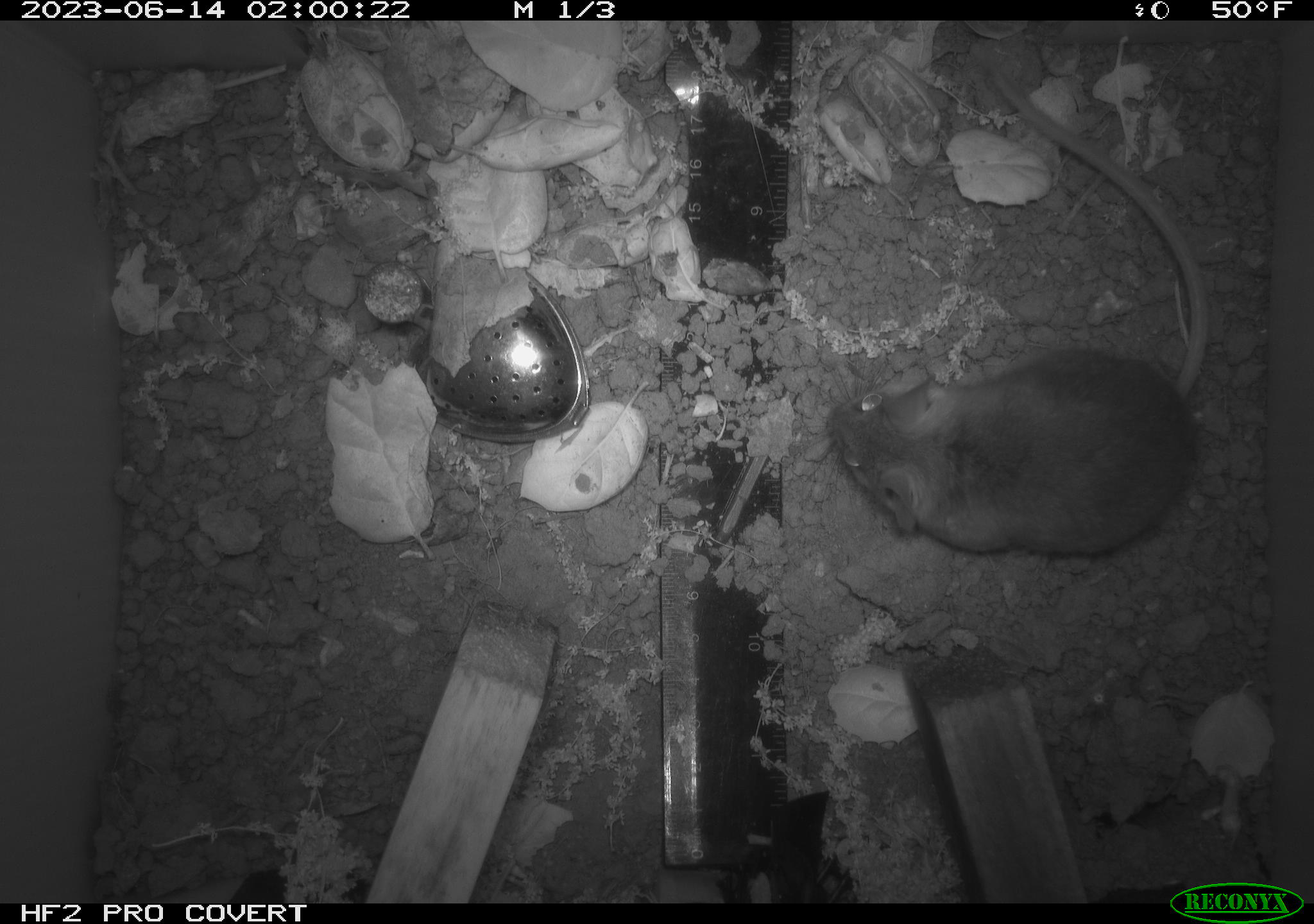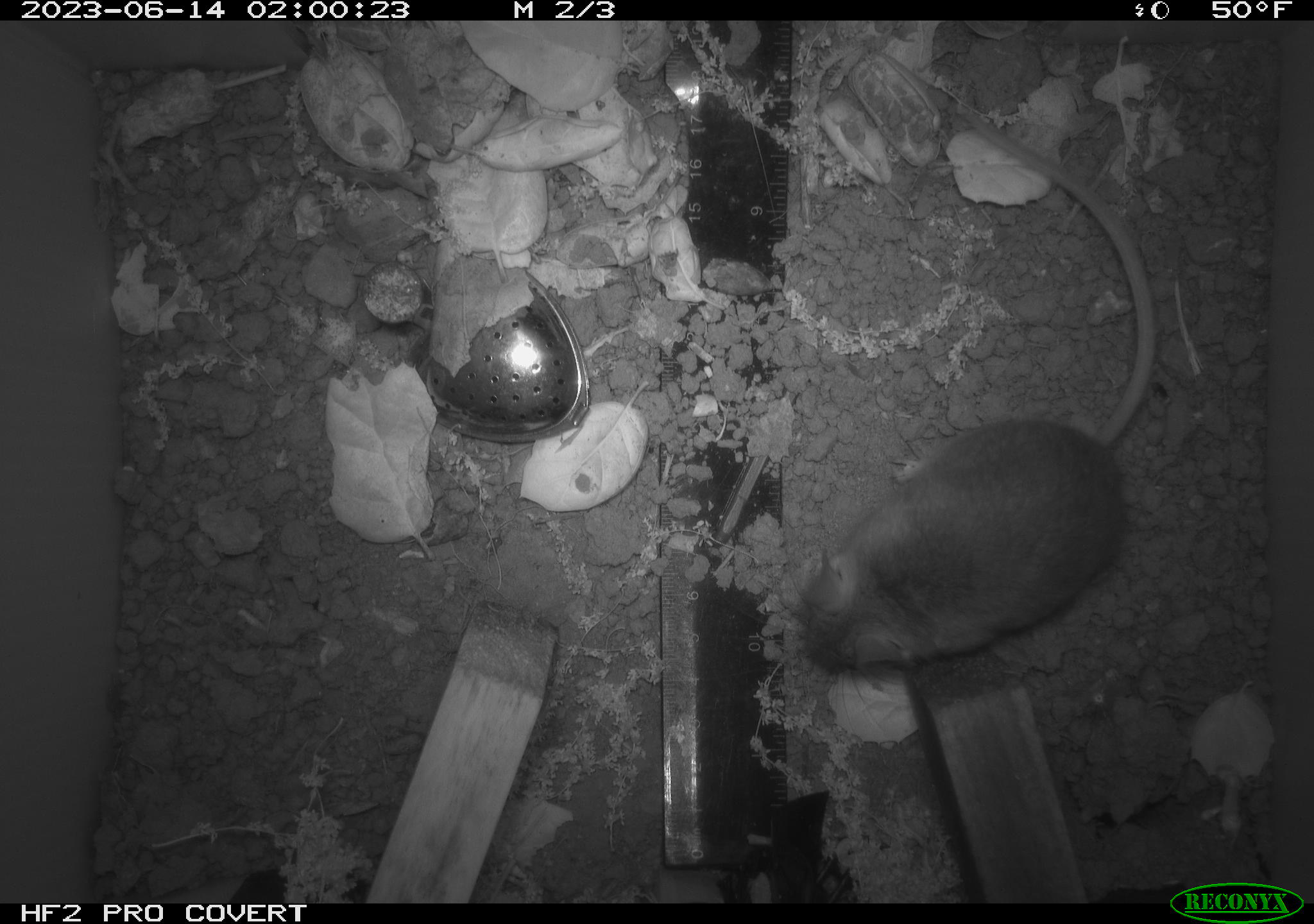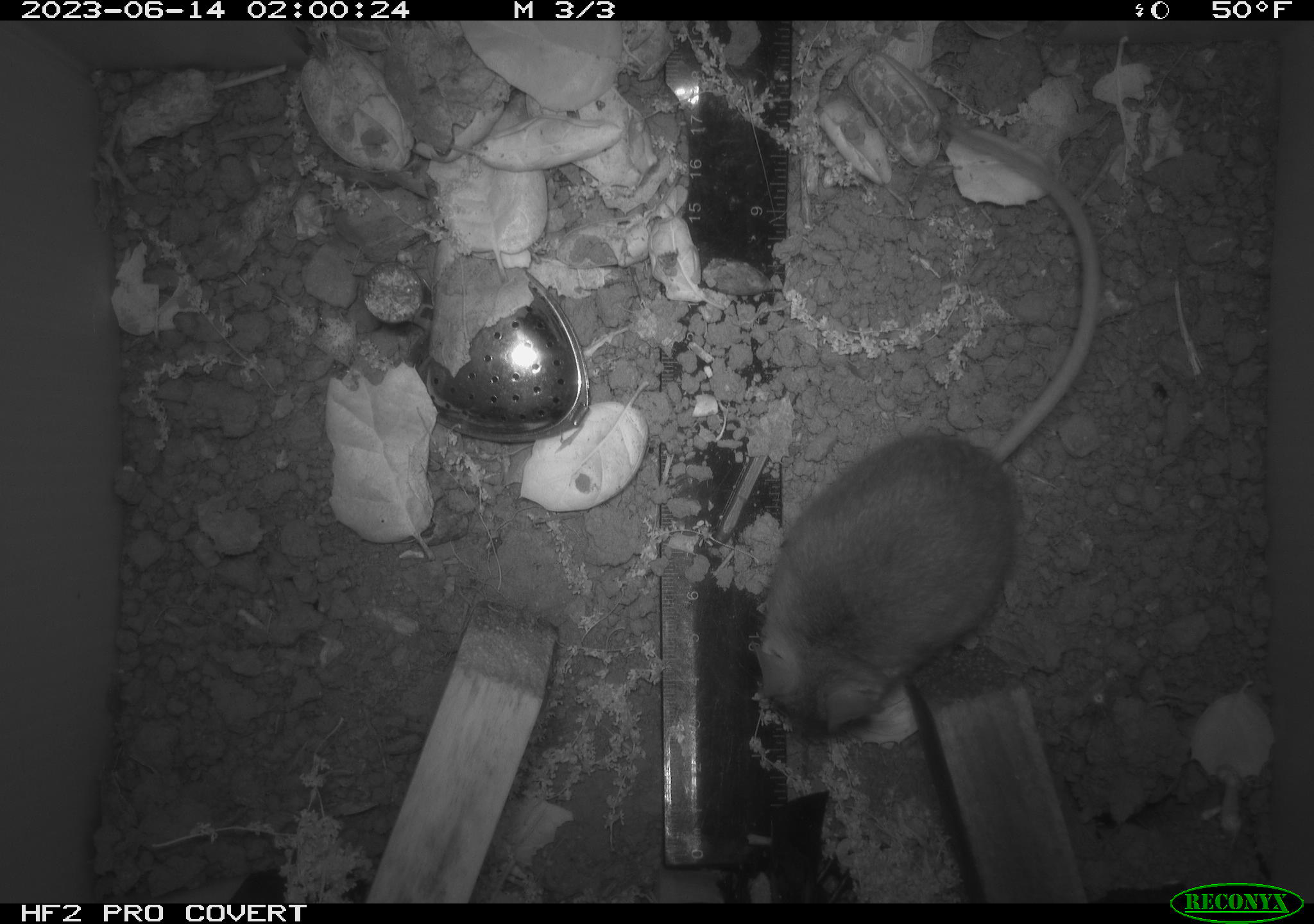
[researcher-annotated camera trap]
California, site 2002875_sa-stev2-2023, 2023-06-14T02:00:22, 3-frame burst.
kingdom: Animalia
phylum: Chordata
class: Mammalia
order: Rodentia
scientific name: Rodentia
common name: mouse species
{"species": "mouse species (Rodentia)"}